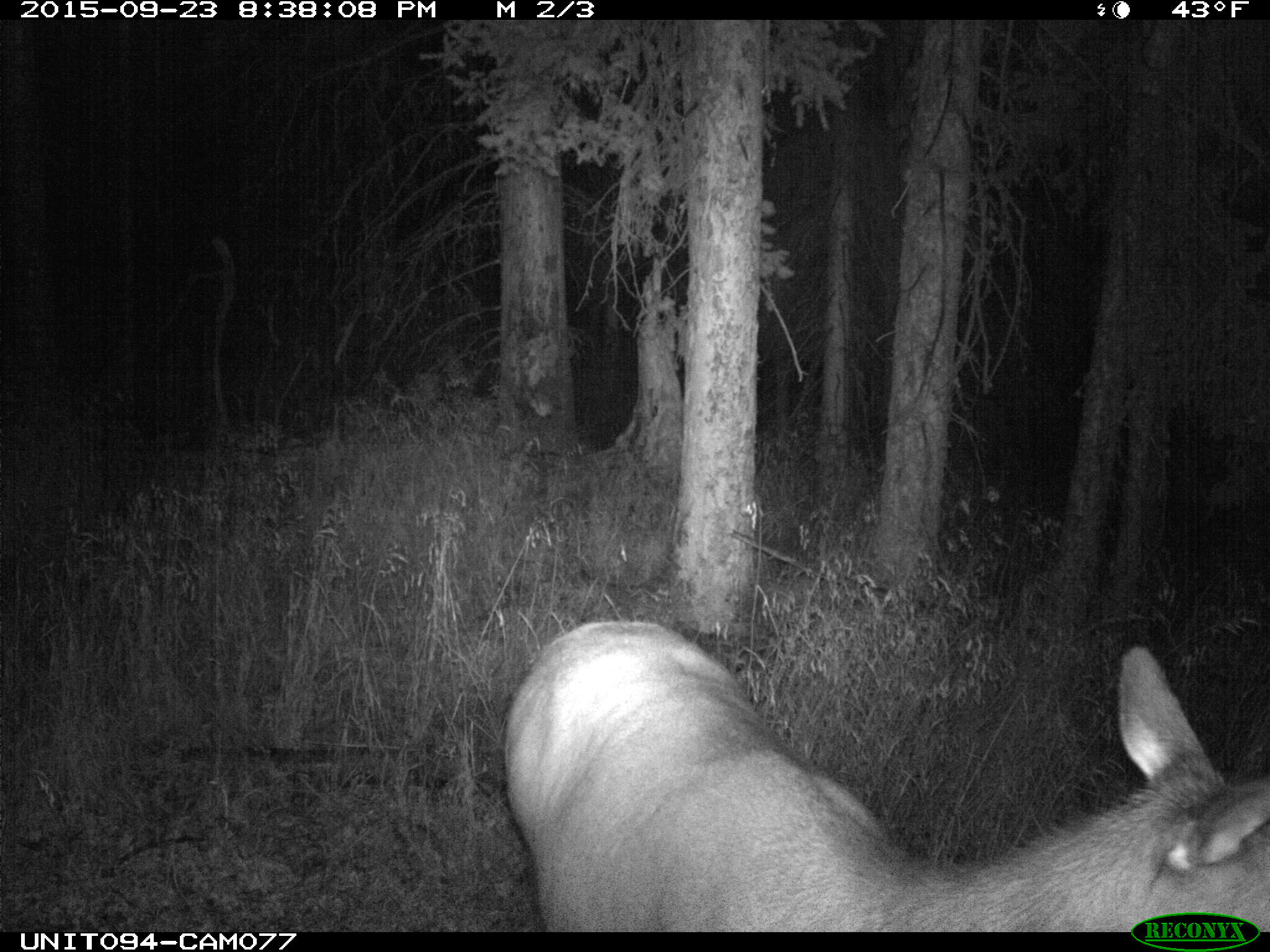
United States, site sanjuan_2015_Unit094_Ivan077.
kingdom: Animalia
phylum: Chordata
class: Mammalia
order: Artiodactyla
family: Cervidae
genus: Cervus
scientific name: Cervus elaphus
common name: red deer